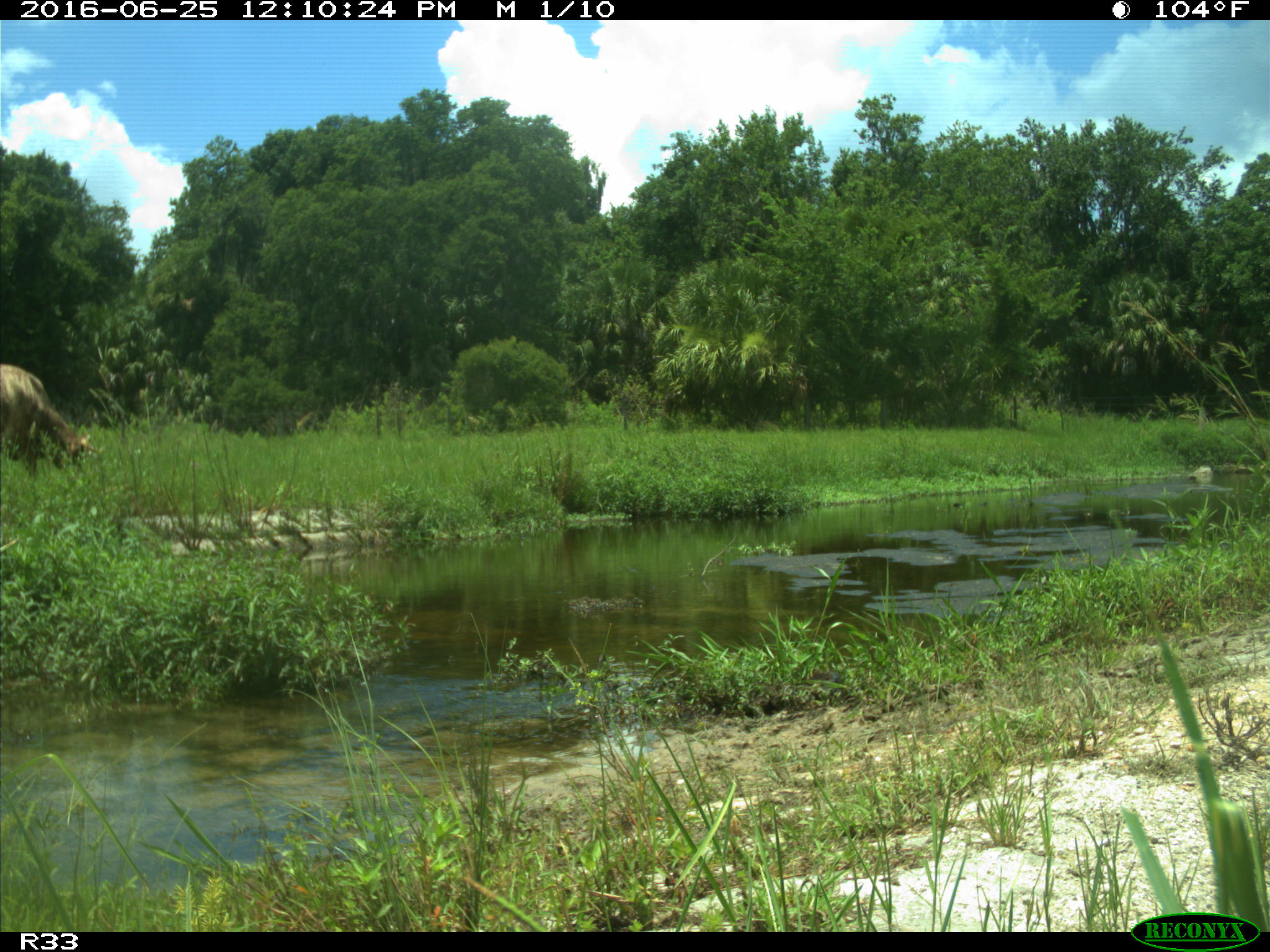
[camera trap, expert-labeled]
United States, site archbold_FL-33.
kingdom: Animalia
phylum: Chordata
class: Mammalia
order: Artiodactyla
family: Bovidae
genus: Bos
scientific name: Bos taurus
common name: domestic cow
Bos taurus (domestic cow).